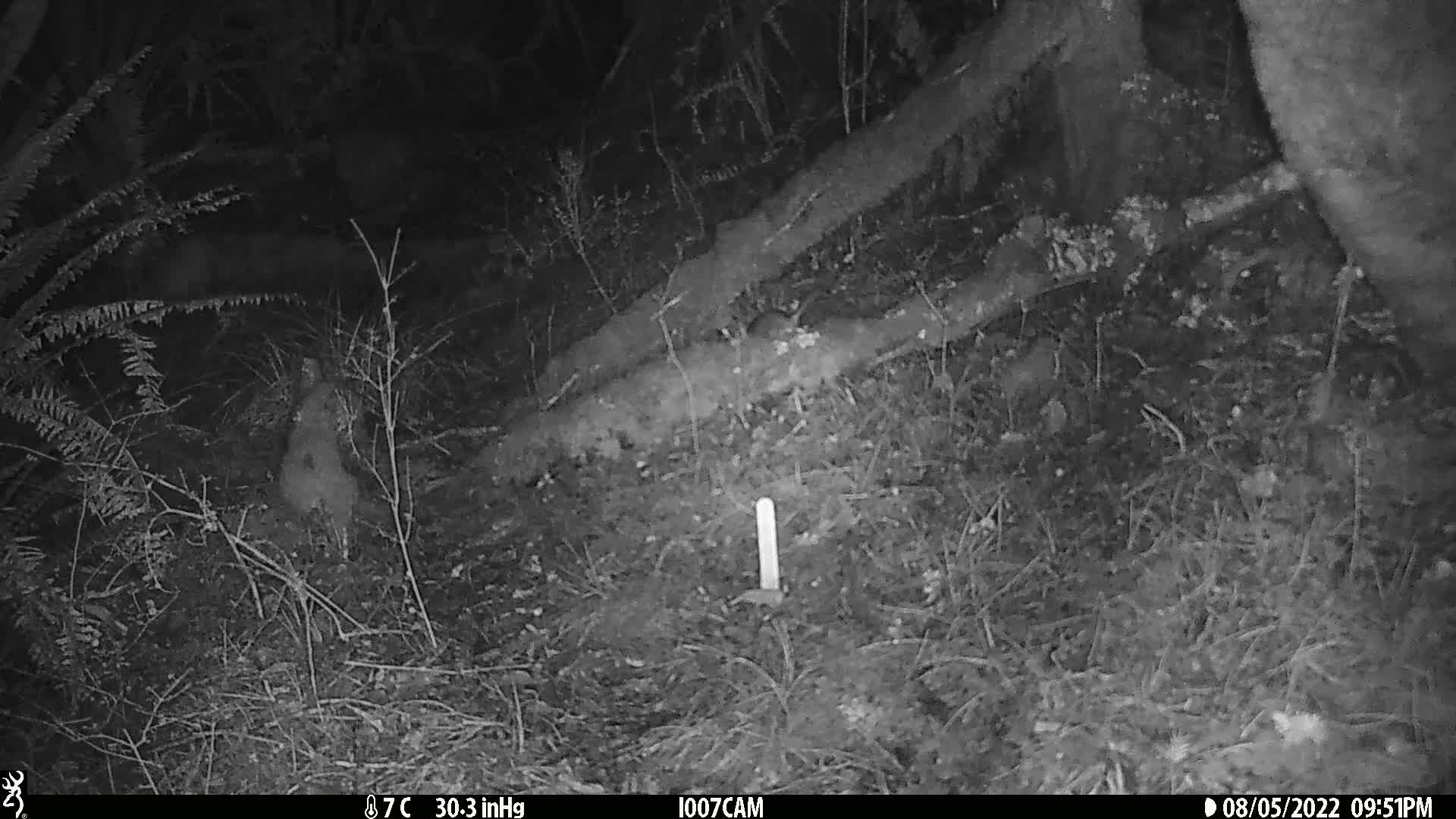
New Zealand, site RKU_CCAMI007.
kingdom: Animalia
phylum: Chordata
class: Mammalia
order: Rodentia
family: Muridae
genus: Rattus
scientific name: Rattus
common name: rat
Rat (Rattus).